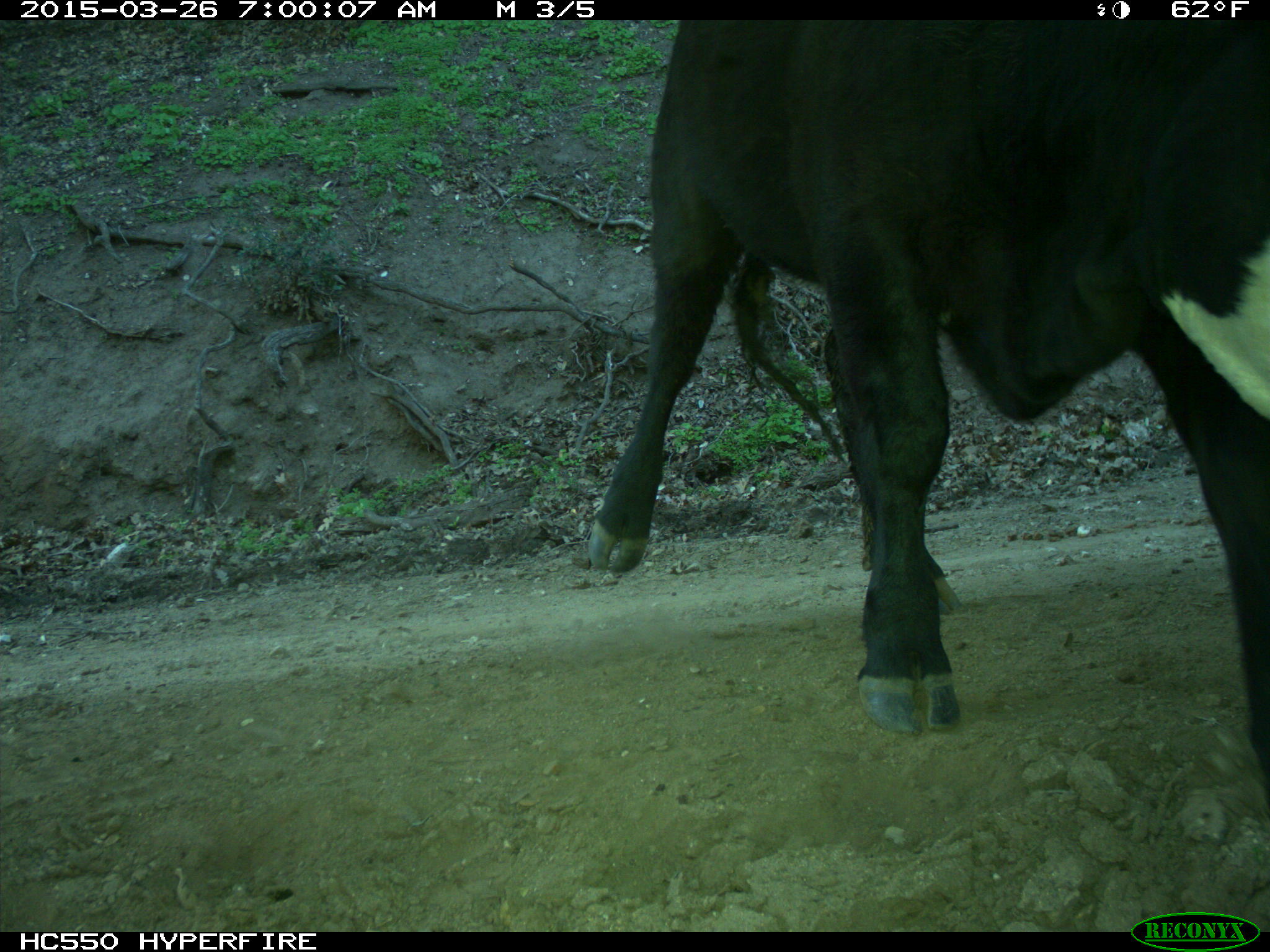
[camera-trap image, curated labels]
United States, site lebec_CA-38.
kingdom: Animalia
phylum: Chordata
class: Mammalia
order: Artiodactyla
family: Bovidae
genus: Bos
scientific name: Bos taurus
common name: domestic cow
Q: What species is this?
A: Bos taurus (domestic cow).